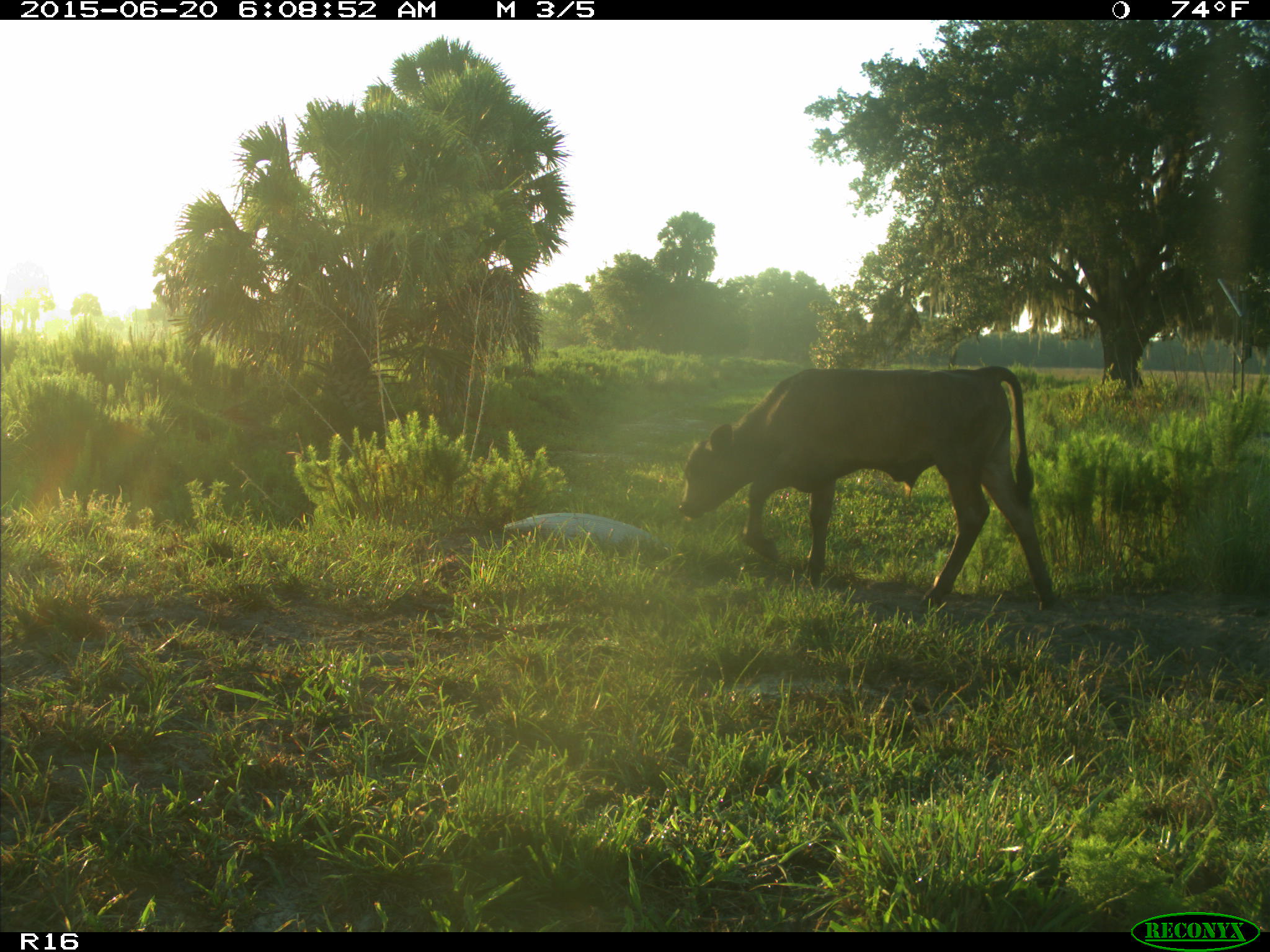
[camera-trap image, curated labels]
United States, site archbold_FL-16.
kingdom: Animalia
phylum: Chordata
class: Mammalia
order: Artiodactyla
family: Bovidae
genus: Bos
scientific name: Bos taurus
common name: domestic cow